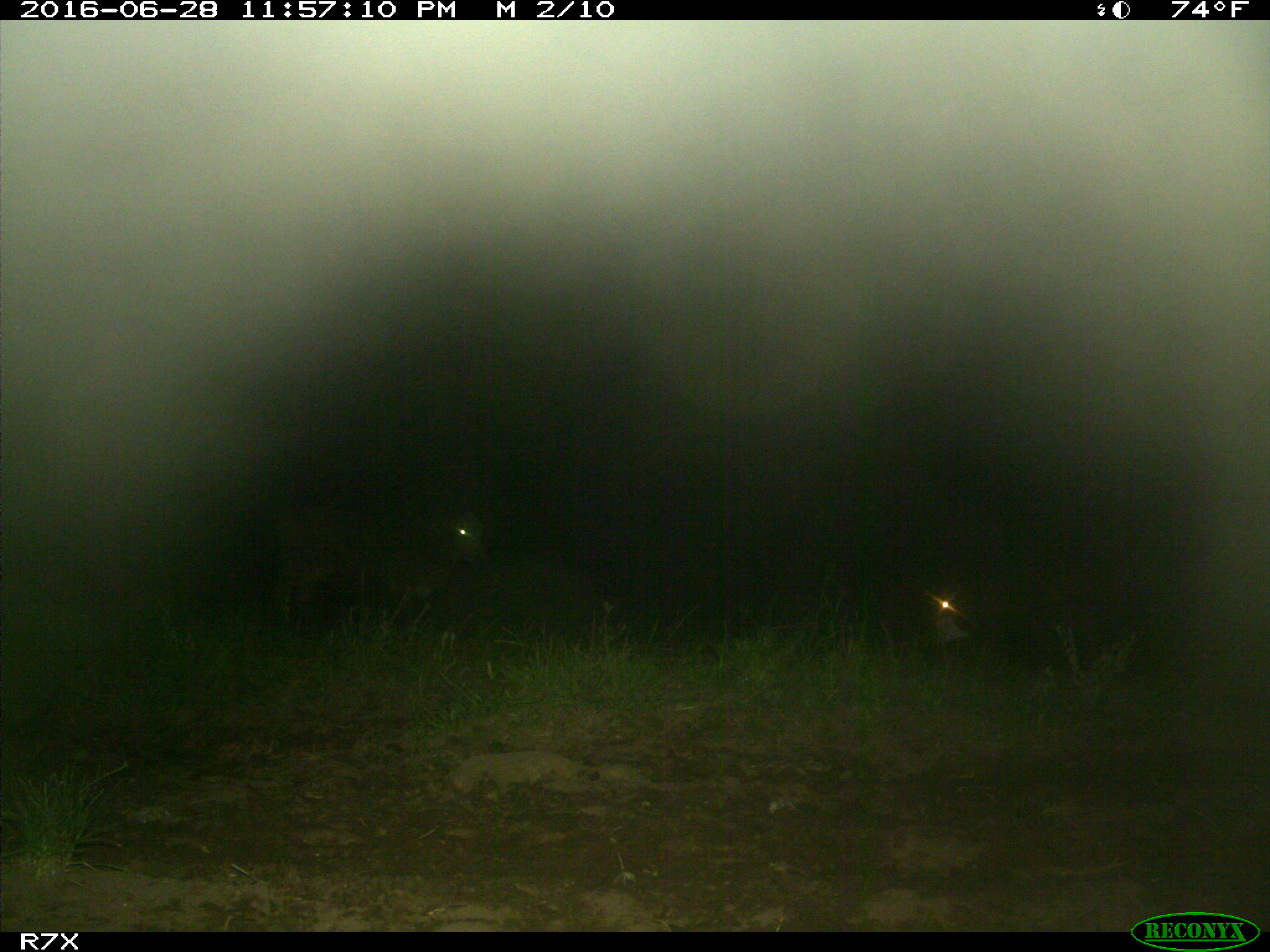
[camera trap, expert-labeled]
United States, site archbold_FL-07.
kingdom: Animalia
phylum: Chordata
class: Mammalia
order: Artiodactyla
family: Bovidae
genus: Bos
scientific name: Bos taurus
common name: domestic cow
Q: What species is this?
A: Bos taurus (domestic cow).